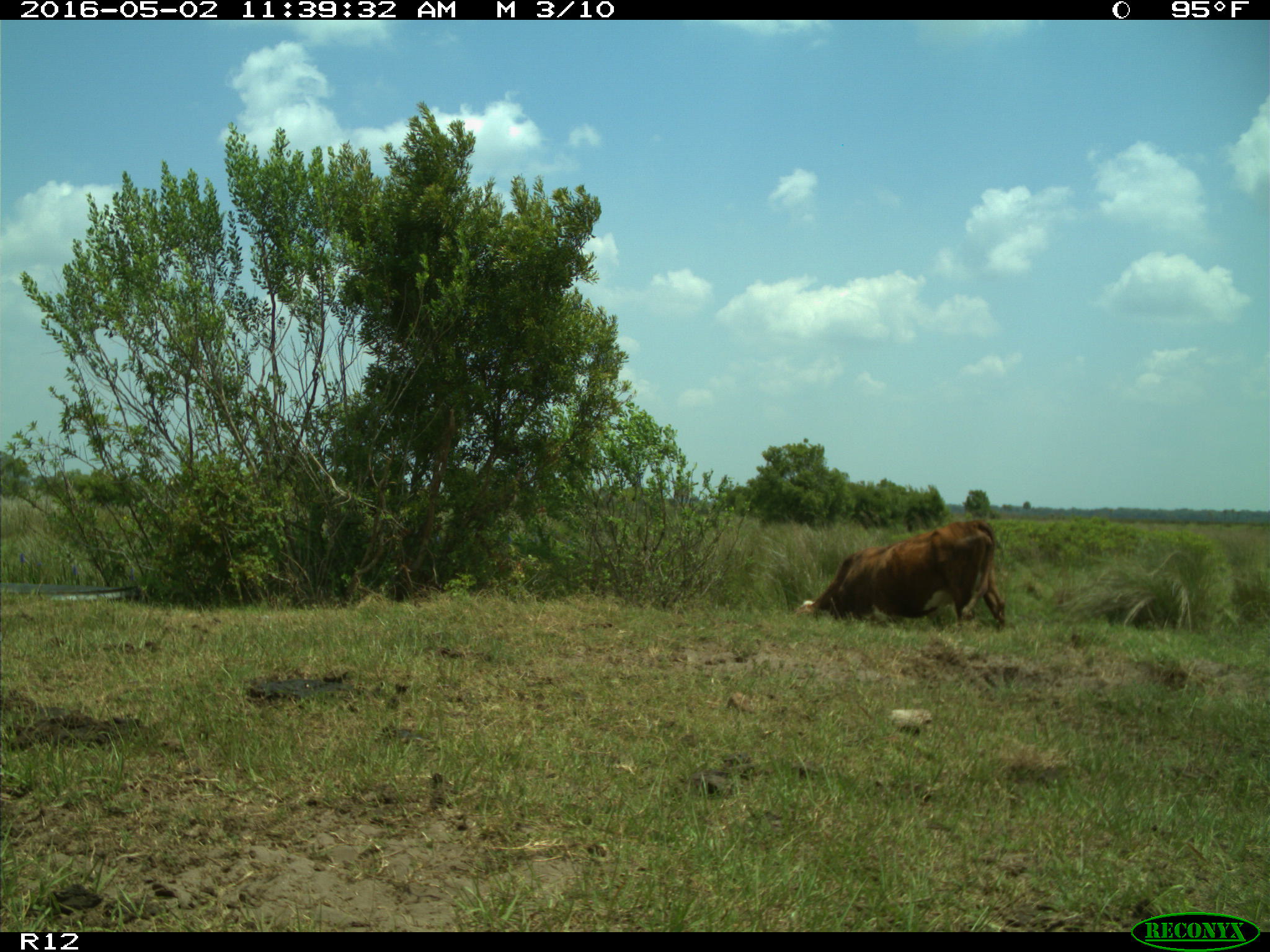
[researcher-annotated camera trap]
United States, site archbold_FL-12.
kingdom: Animalia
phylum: Chordata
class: Mammalia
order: Artiodactyla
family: Bovidae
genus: Bos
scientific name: Bos taurus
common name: domestic cow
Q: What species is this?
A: Bos taurus (domestic cow).